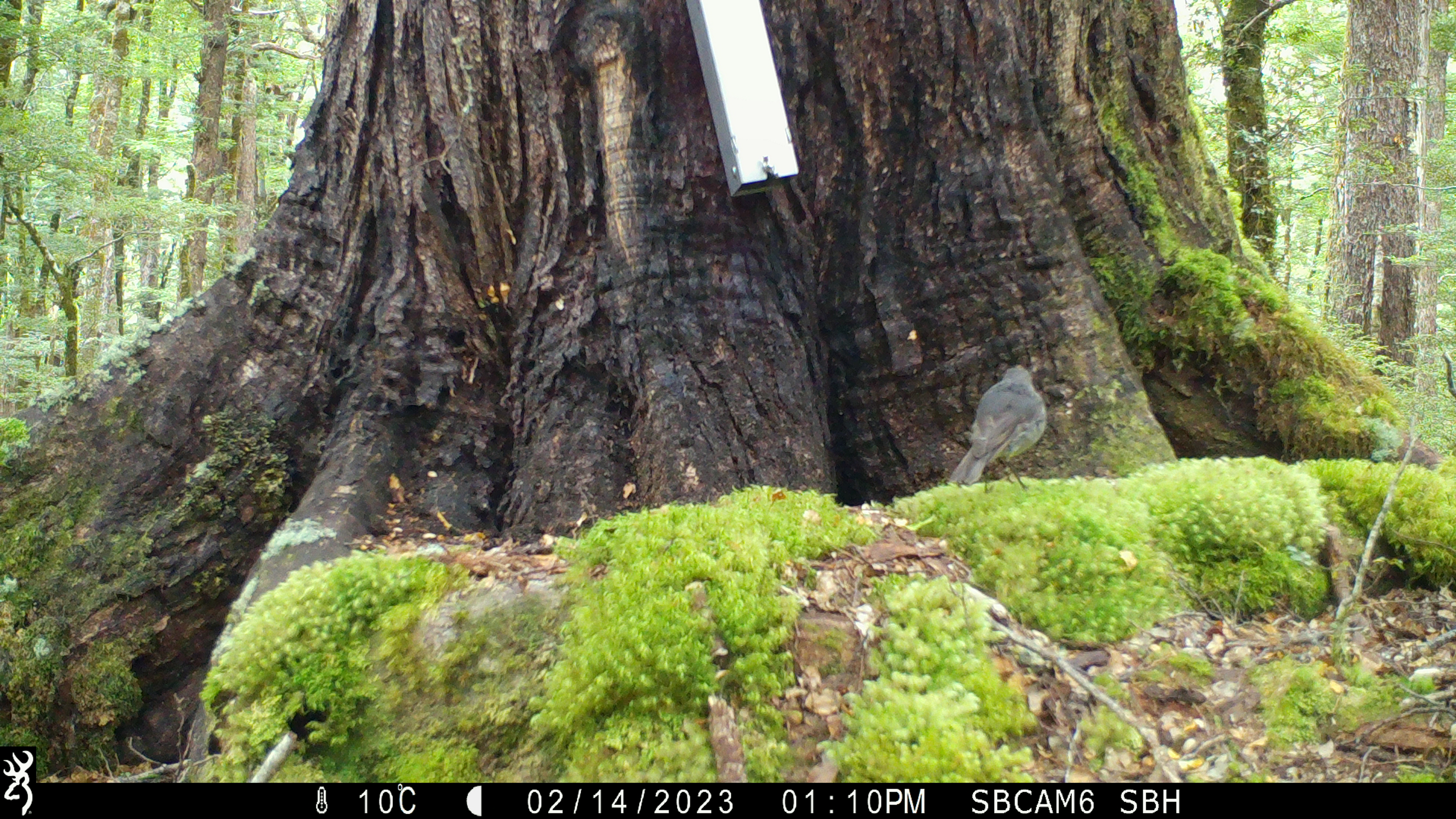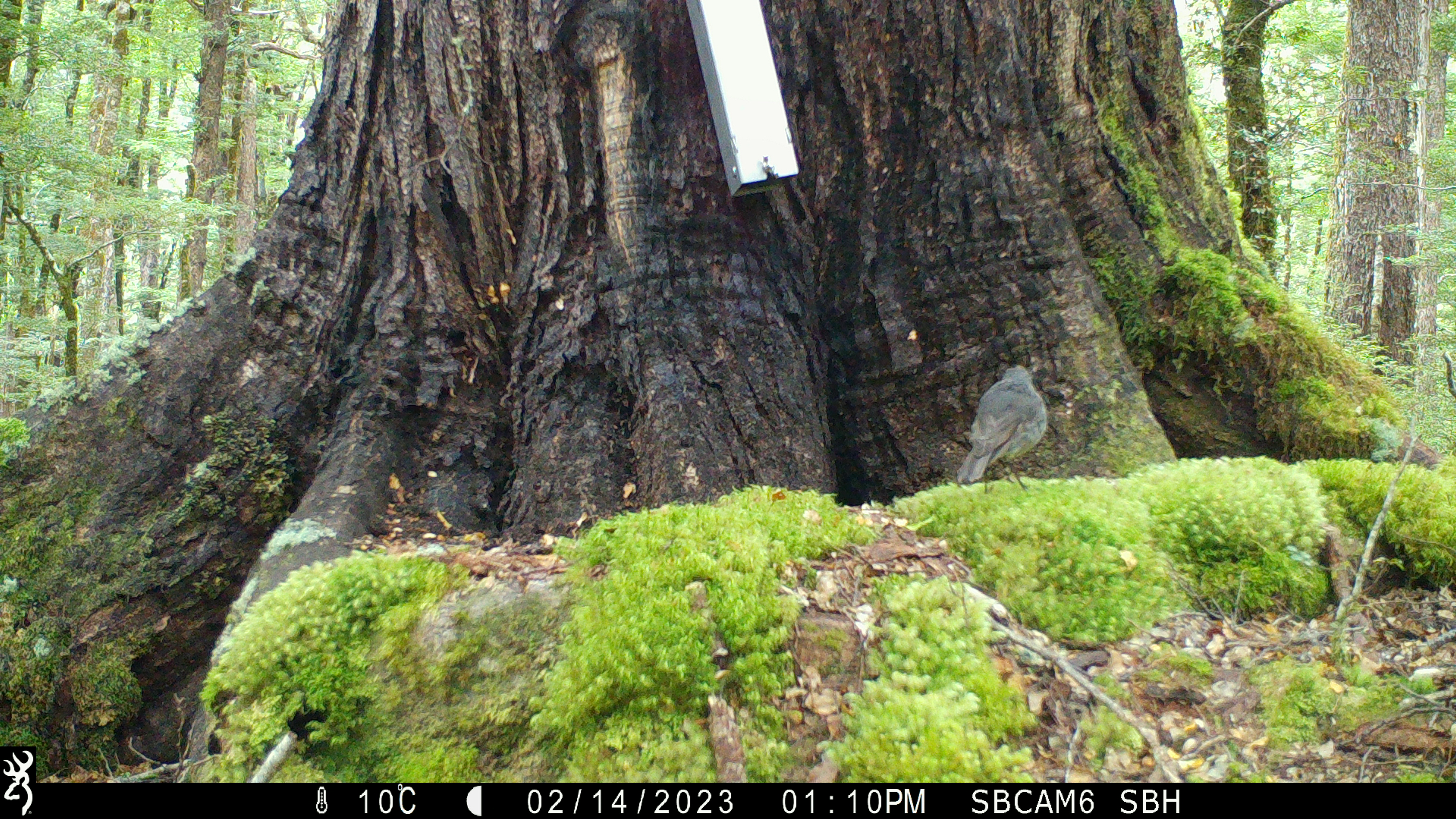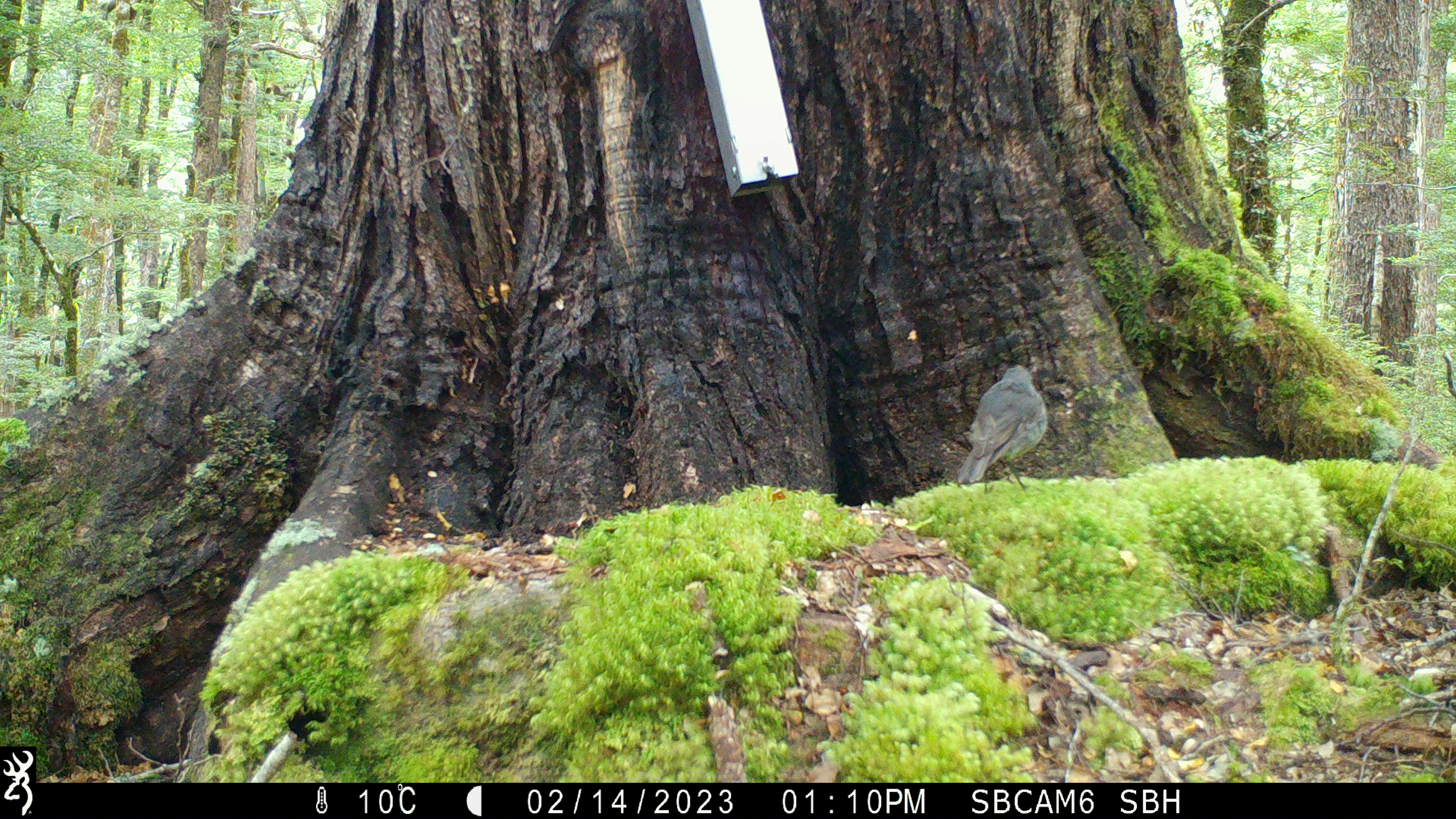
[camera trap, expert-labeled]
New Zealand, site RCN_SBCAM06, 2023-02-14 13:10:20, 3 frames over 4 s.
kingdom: Animalia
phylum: Chordata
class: Aves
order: Passeriformes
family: Petroicidae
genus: Petroica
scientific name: Petroica australis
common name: new zealand robin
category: robin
Robin (new zealand robin) (Petroica australis).